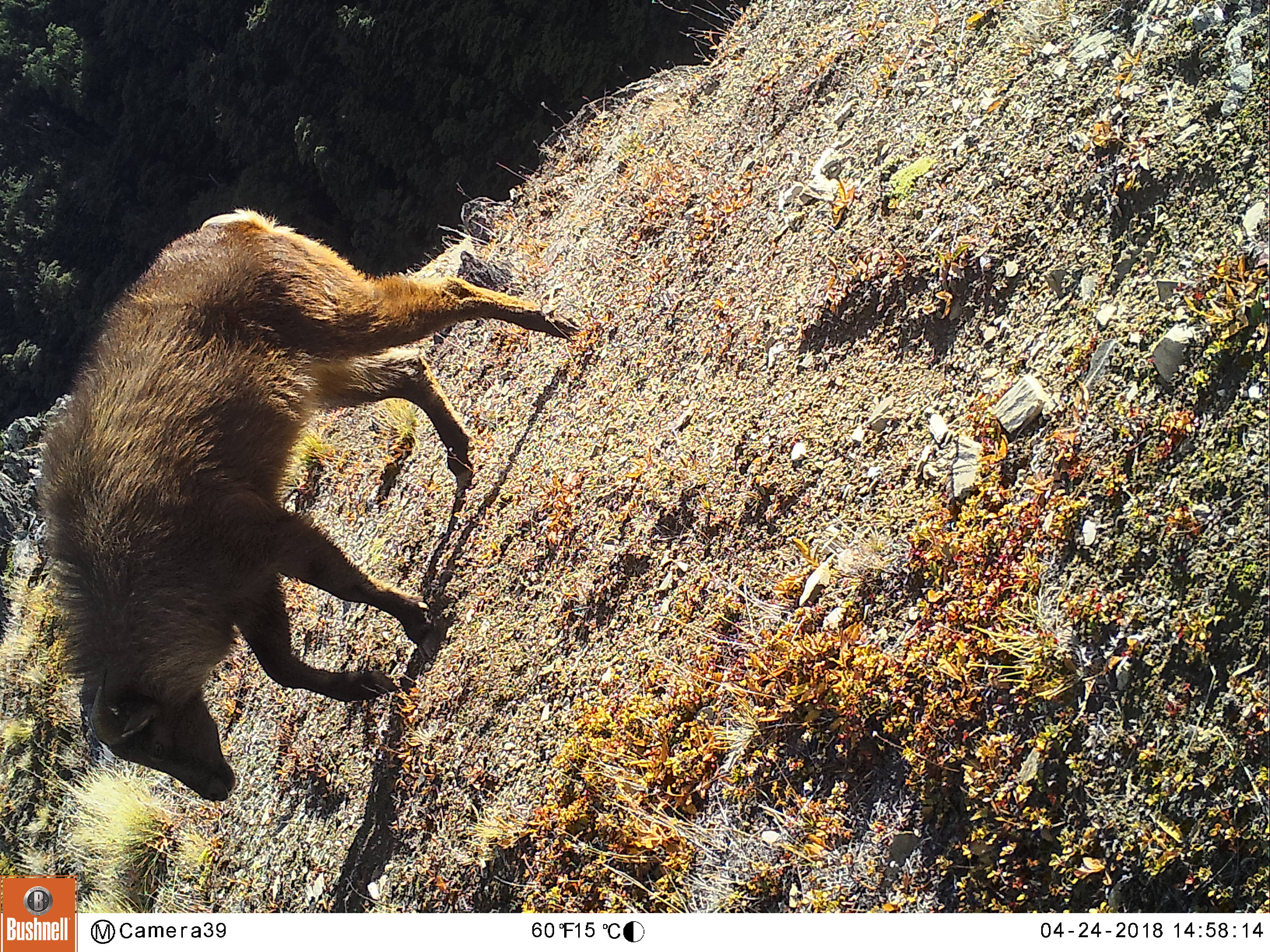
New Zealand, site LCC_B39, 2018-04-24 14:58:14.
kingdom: Animalia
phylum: Chordata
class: Mammalia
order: Artiodactyla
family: Bovidae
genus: Nilgiritragus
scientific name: Nilgiritragus hylocrius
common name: tahr